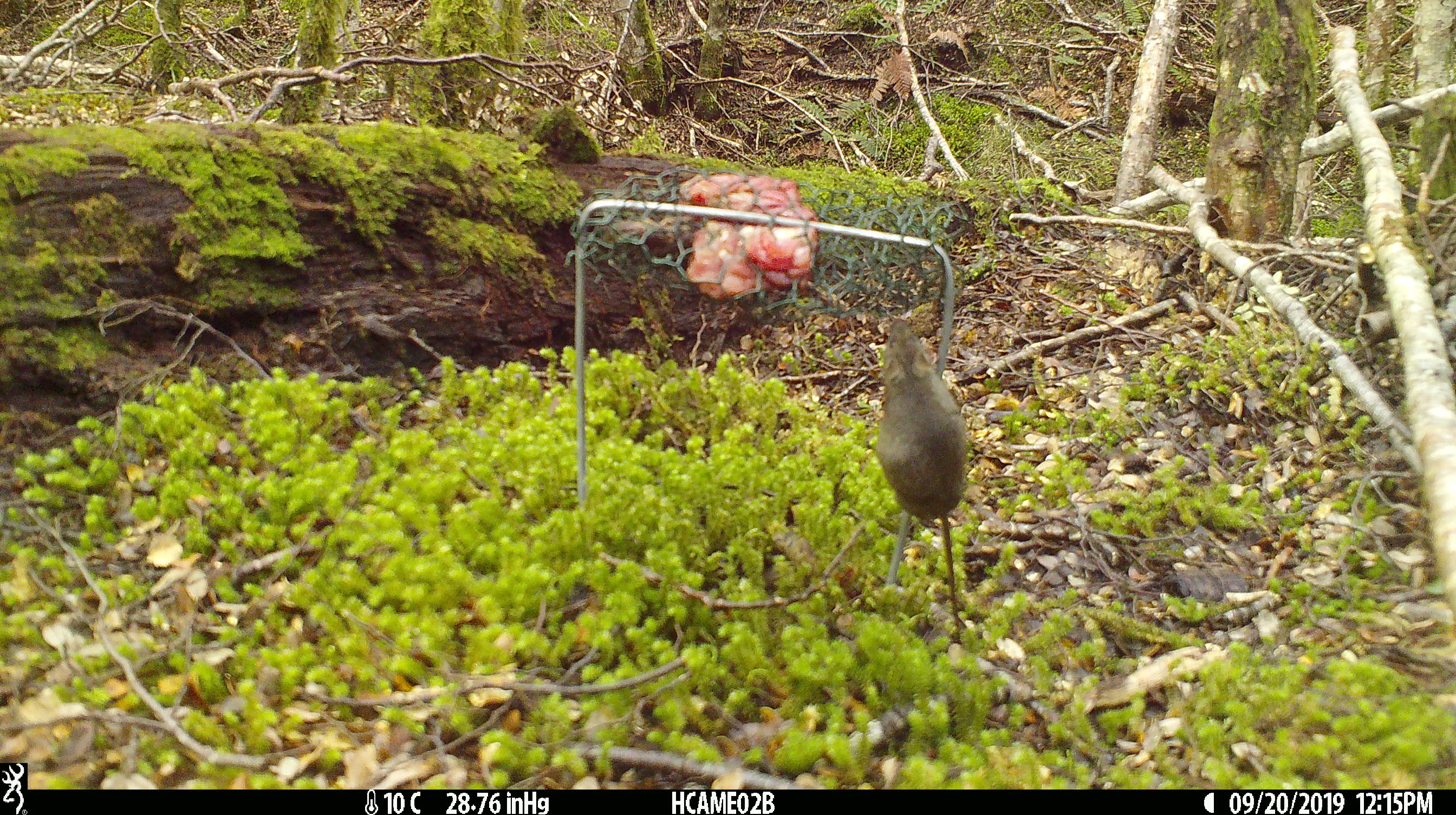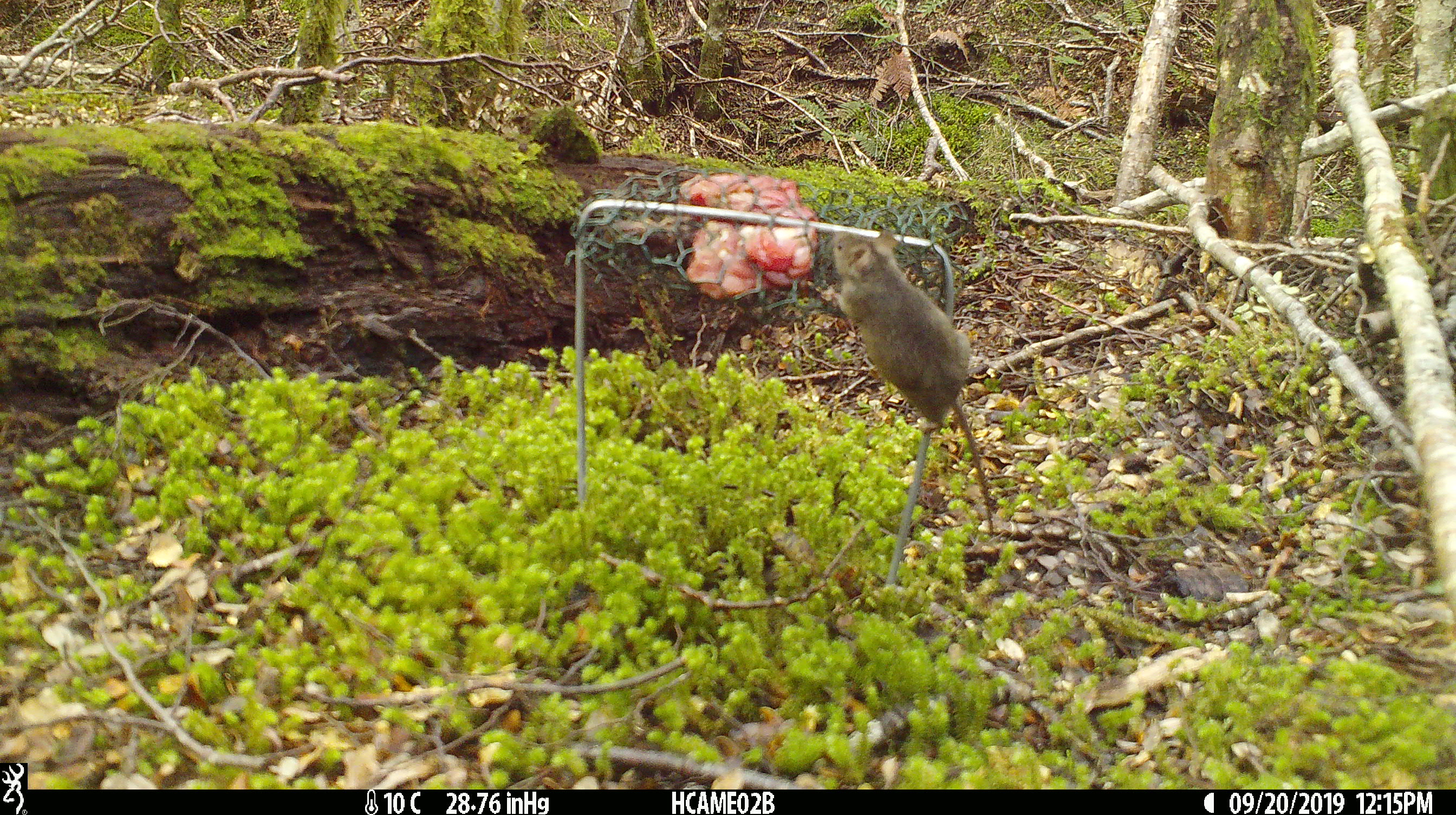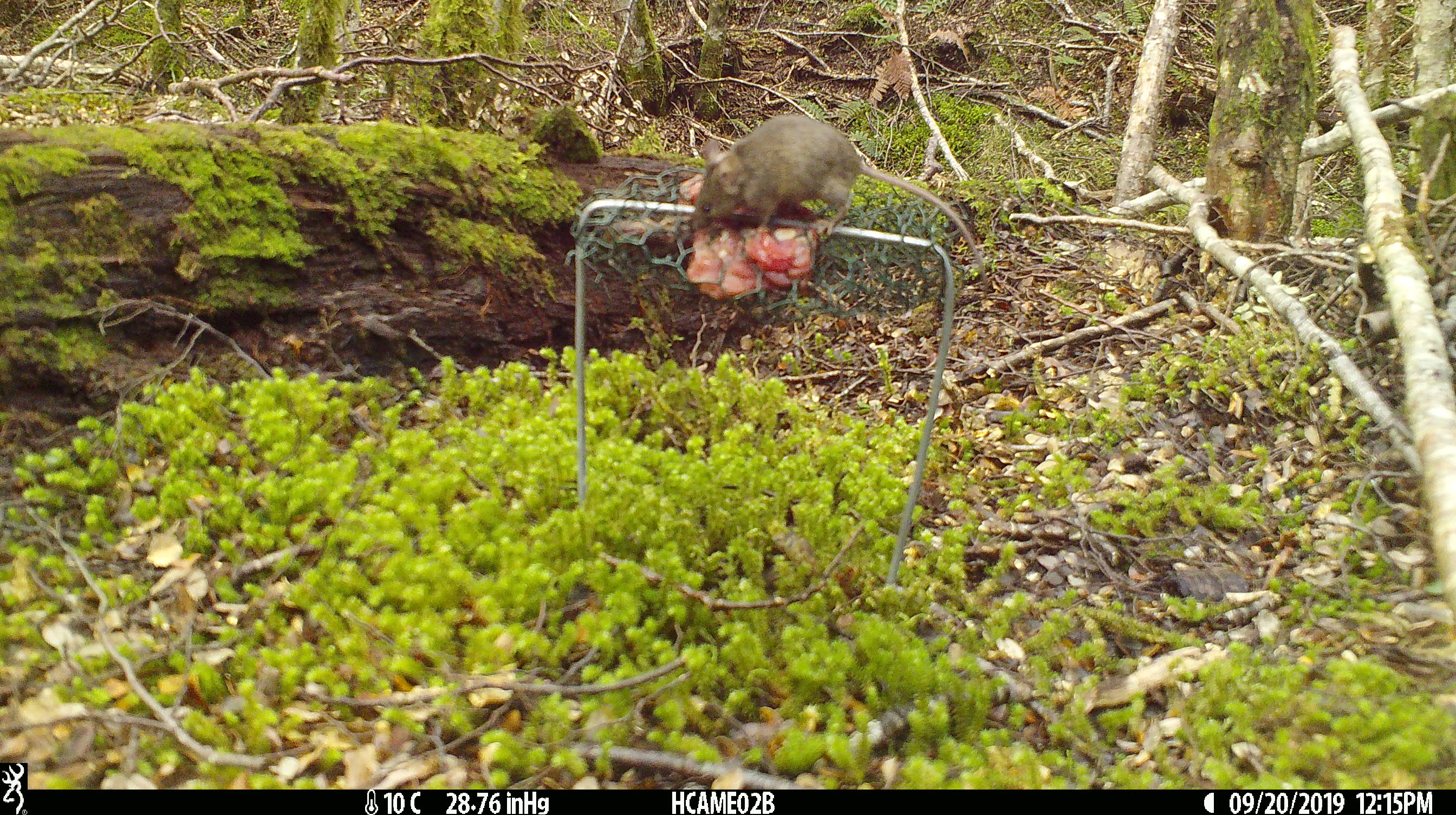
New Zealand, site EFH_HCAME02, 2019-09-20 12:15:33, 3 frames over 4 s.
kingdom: Animalia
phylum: Chordata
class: Mammalia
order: Rodentia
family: Muridae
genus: Mus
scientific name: Mus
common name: mouse